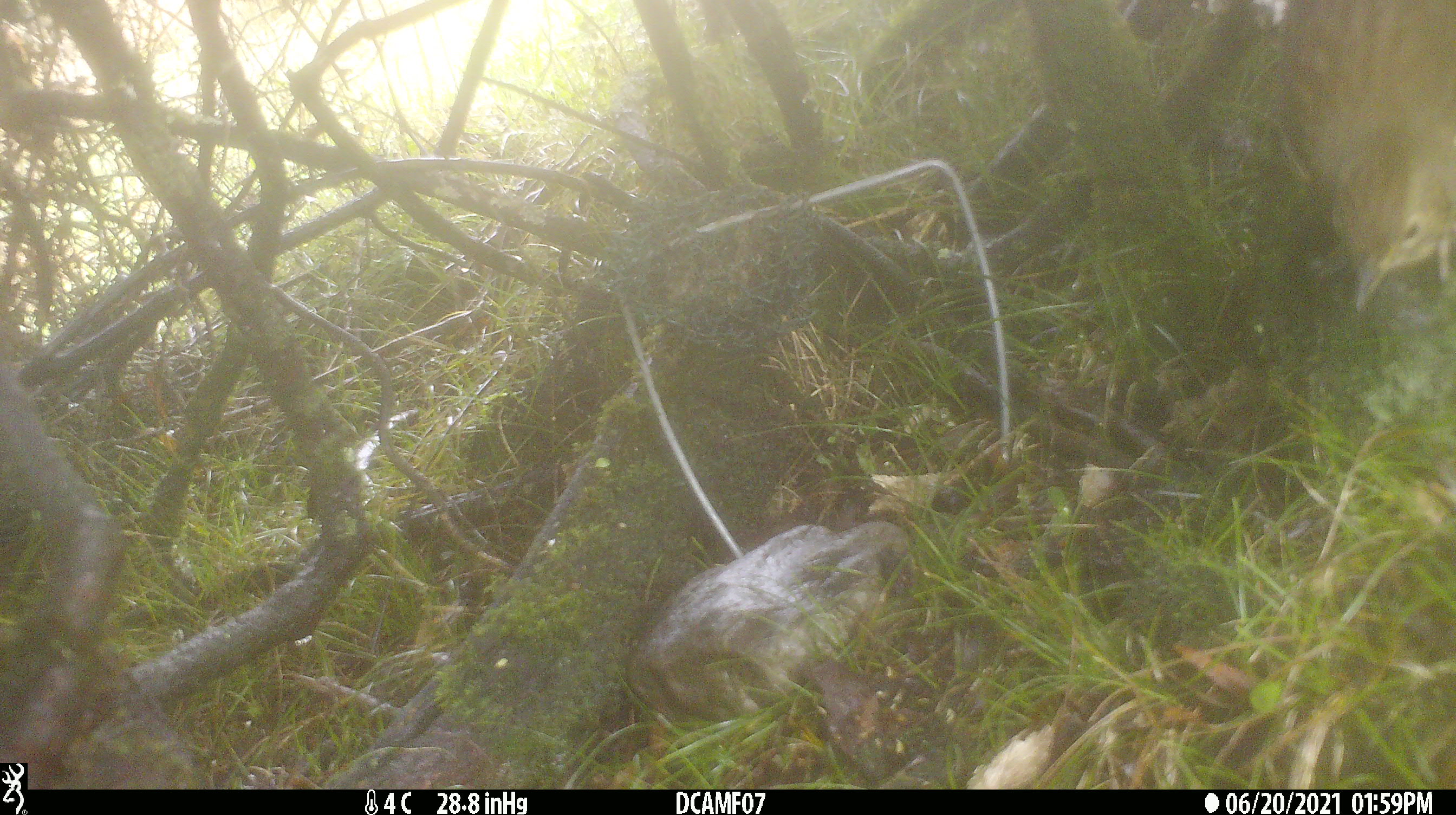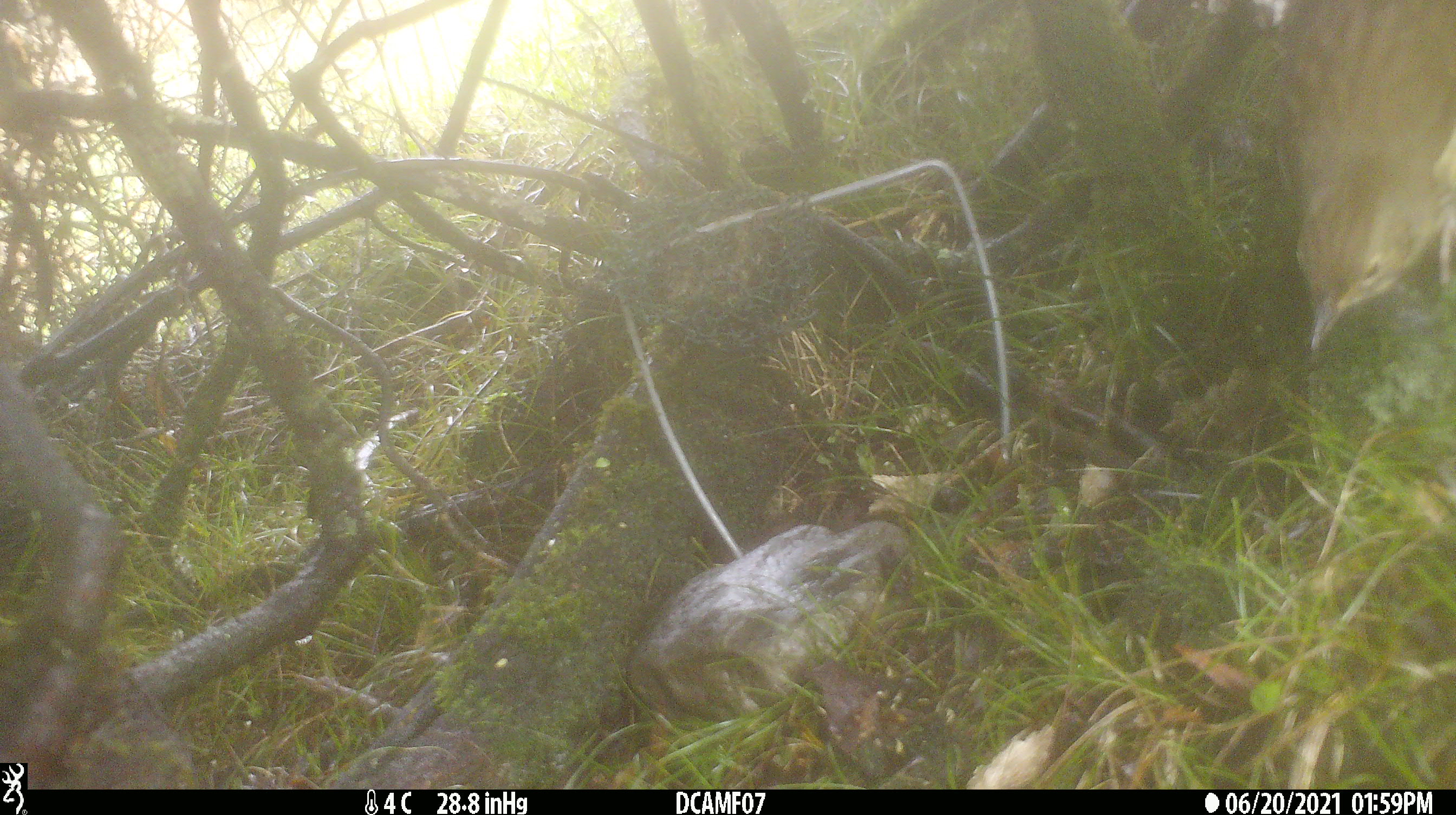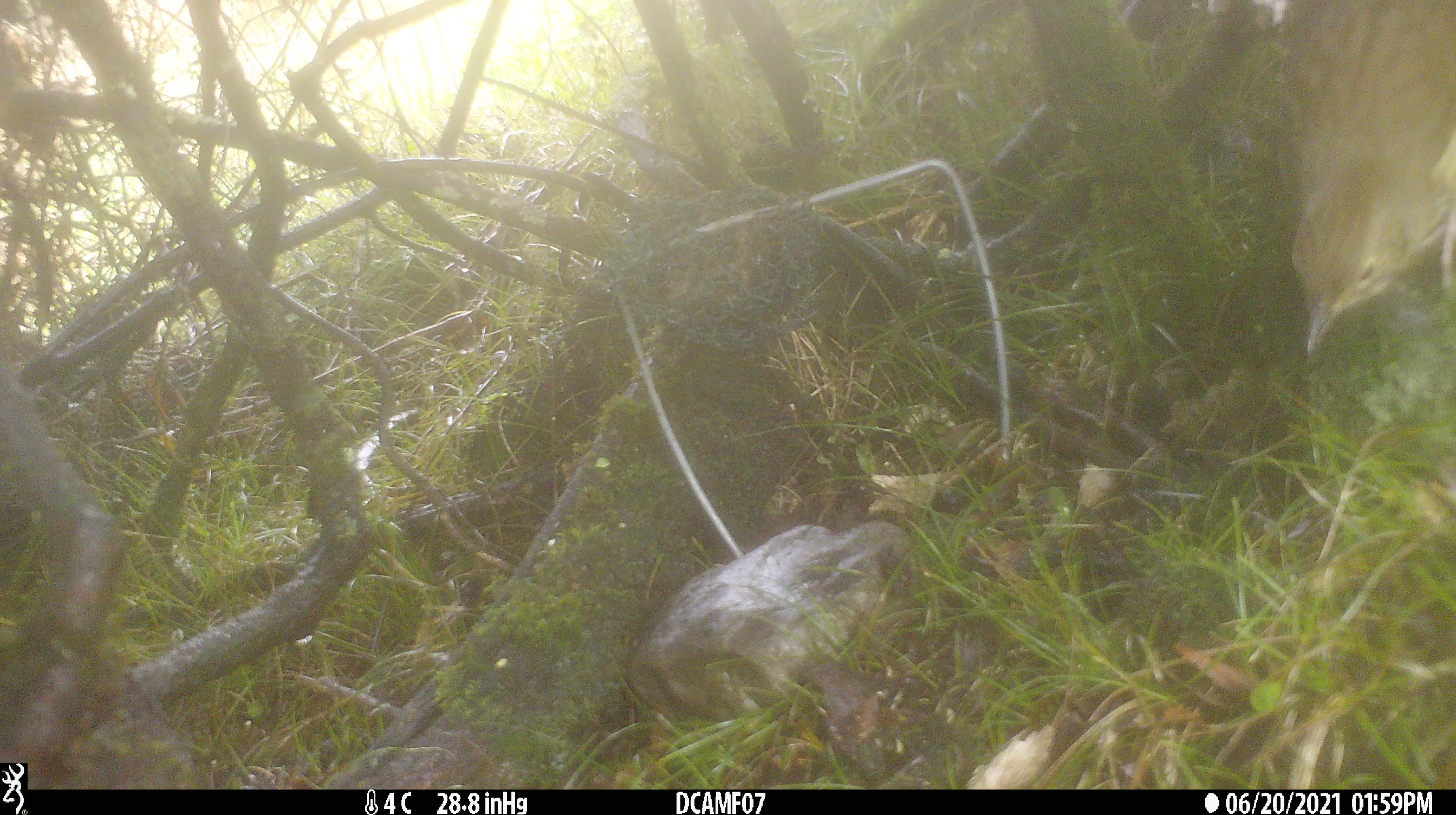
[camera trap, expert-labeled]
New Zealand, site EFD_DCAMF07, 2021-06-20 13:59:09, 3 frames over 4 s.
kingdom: Animalia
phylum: Chordata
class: Aves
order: Passeriformes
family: Turdidae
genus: Turdus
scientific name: Turdus philomelos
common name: song thrush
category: thrush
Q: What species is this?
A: Thrush (song thrush) (Turdus philomelos).